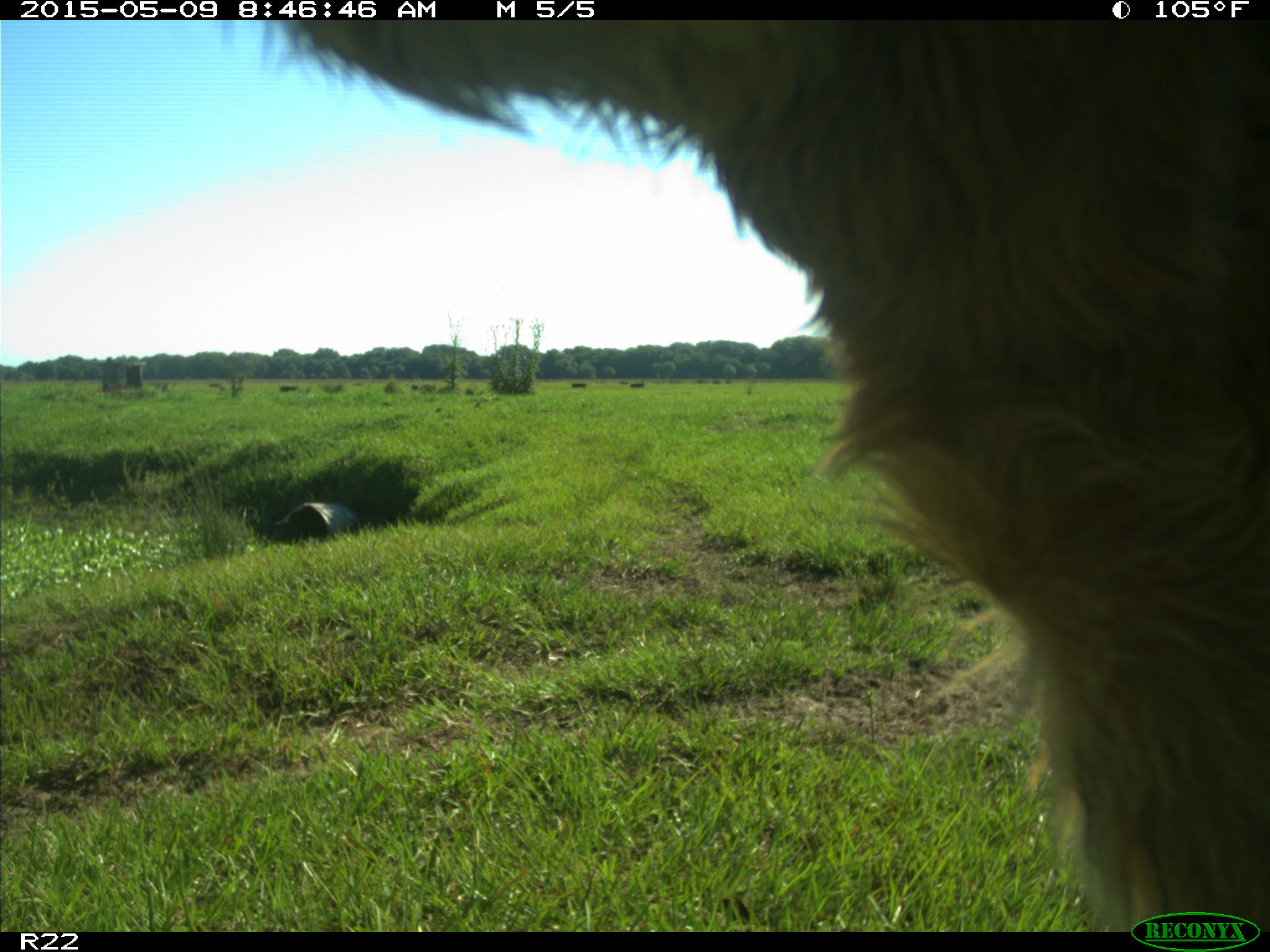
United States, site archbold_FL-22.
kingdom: Animalia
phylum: Chordata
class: Mammalia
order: Artiodactyla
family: Bovidae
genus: Bos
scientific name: Bos taurus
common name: domestic cow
Bos taurus (domestic cow).